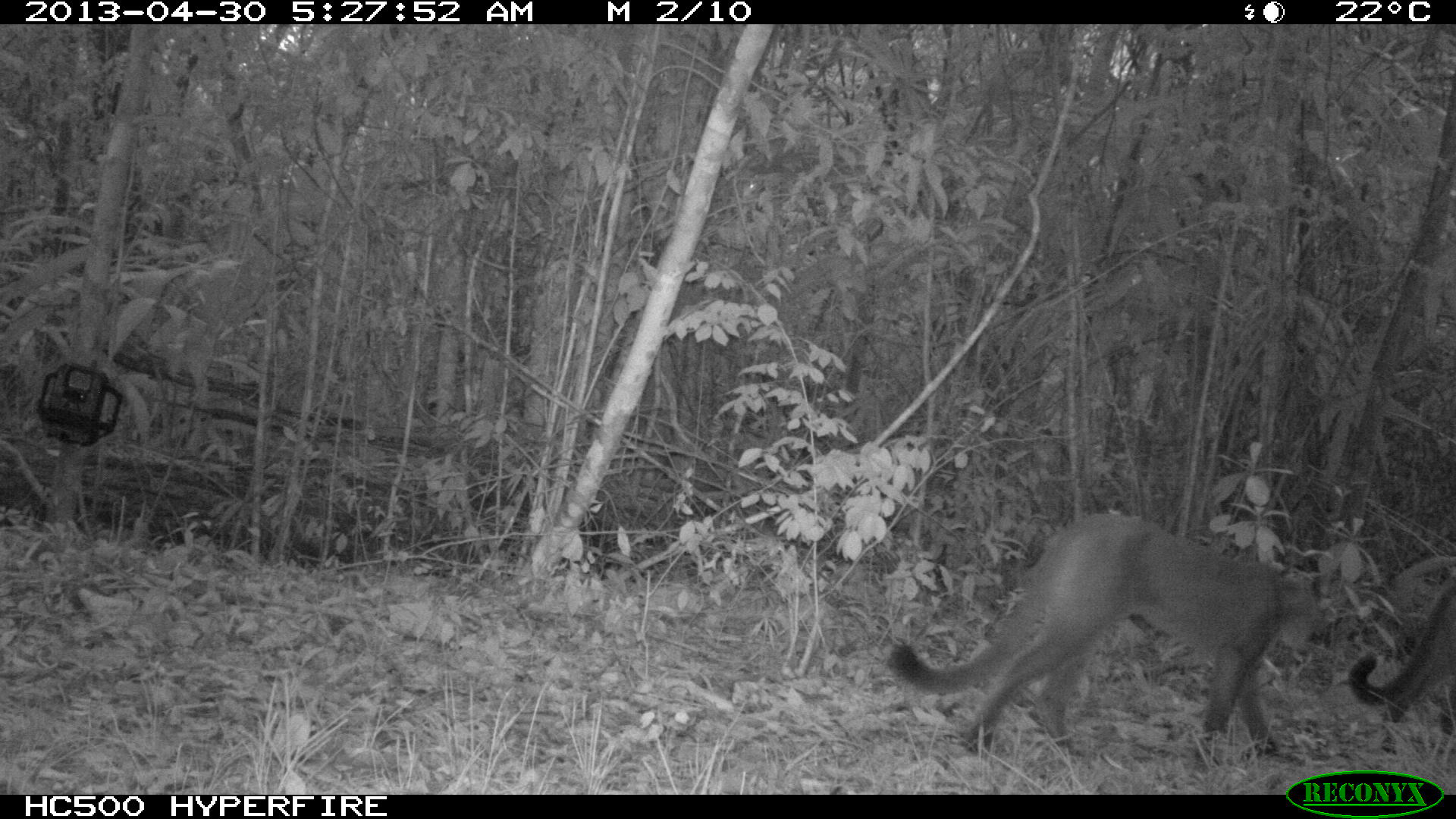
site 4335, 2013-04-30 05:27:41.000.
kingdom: Animalia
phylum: Chordata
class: Mammalia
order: Carnivora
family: Felidae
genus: Puma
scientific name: Puma concolor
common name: mountain lion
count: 1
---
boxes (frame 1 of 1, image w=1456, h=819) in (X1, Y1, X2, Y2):
puma concolor: (881, 511, 1333, 762); (1345, 558, 1451, 716)